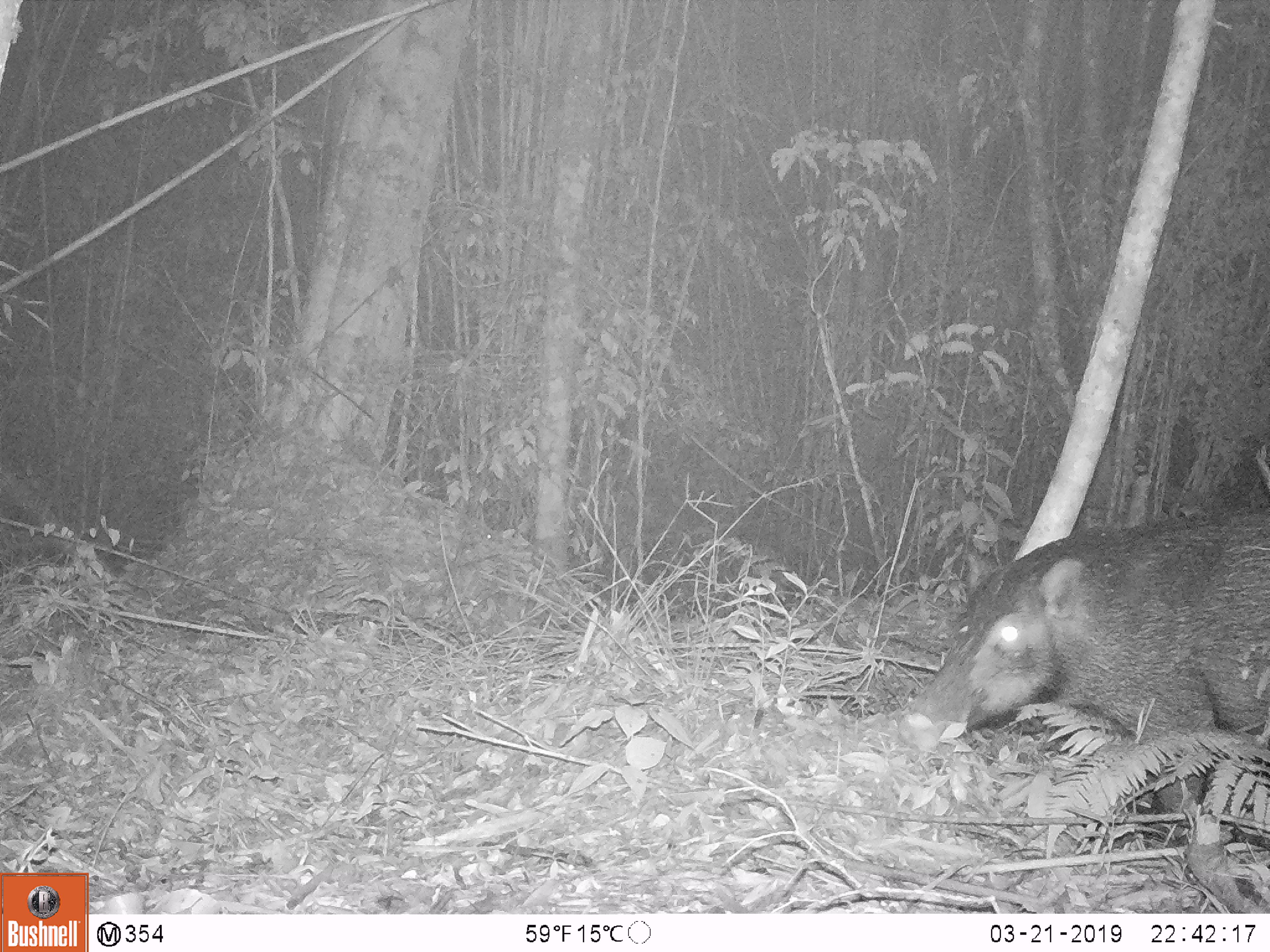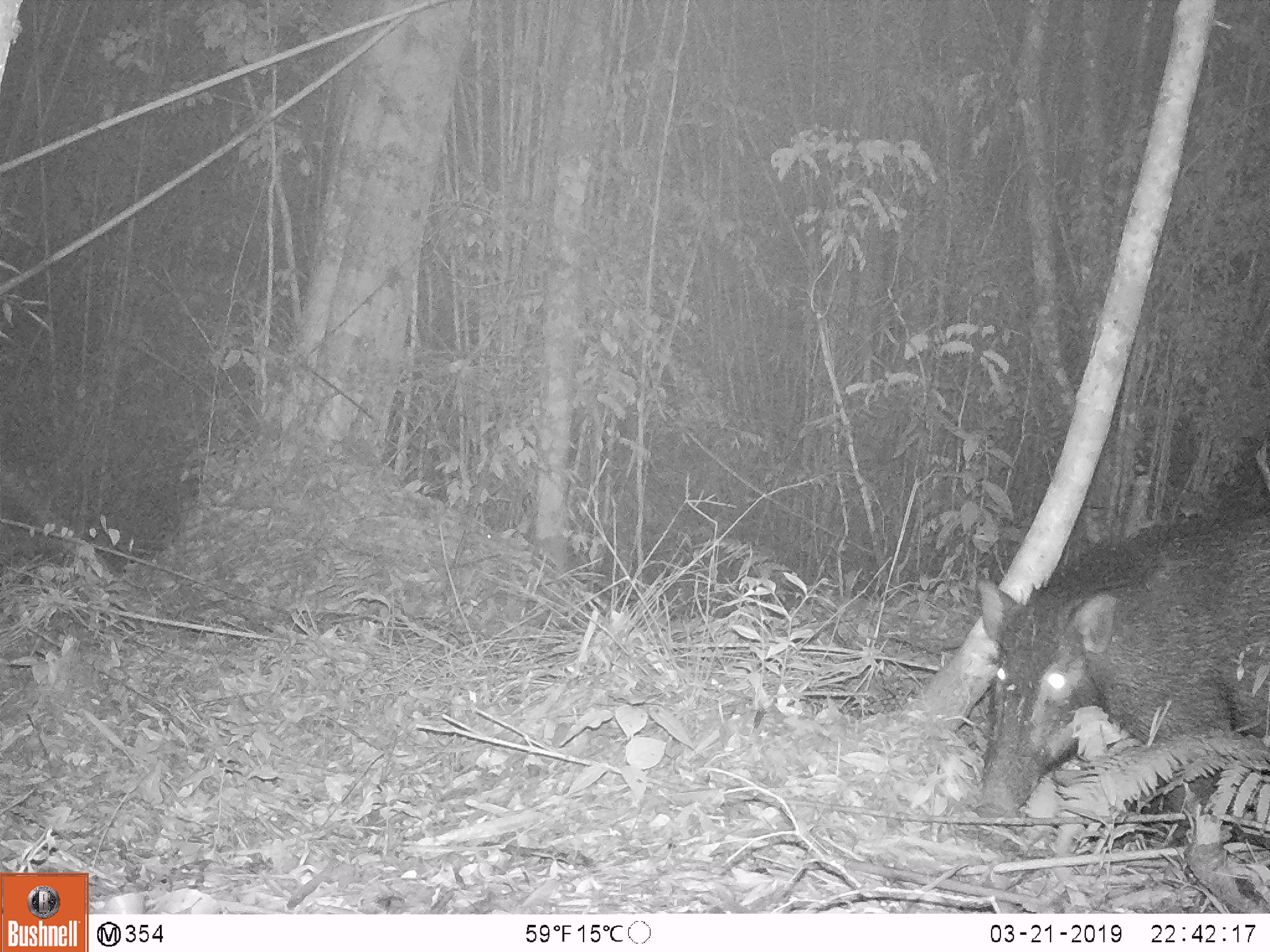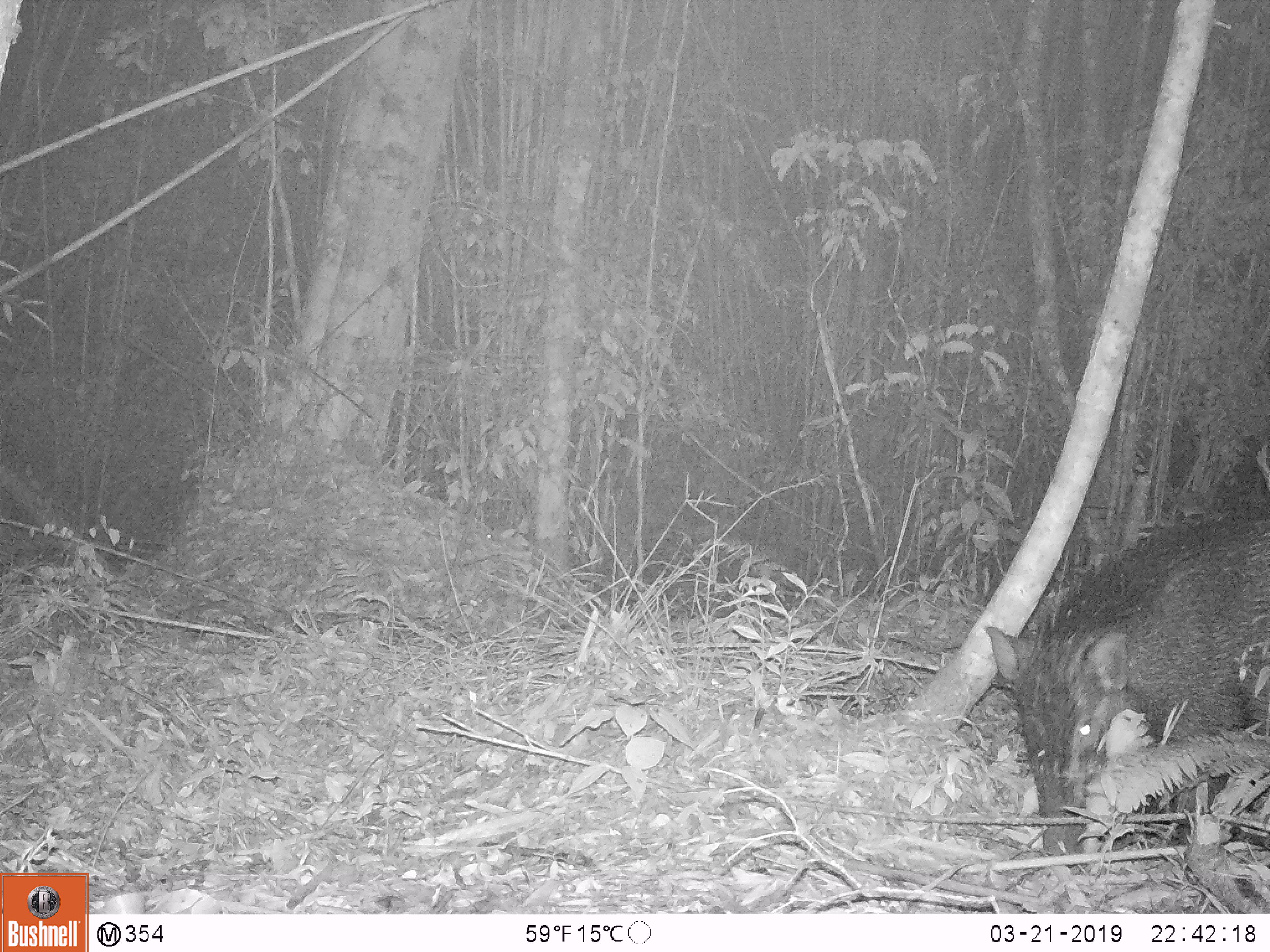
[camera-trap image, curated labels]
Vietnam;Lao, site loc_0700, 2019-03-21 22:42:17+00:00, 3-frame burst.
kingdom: Animalia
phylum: Chordata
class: Mammalia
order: Artiodactyla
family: Suidae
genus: Sus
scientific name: Sus scrofa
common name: eurasian wild pig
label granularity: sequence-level